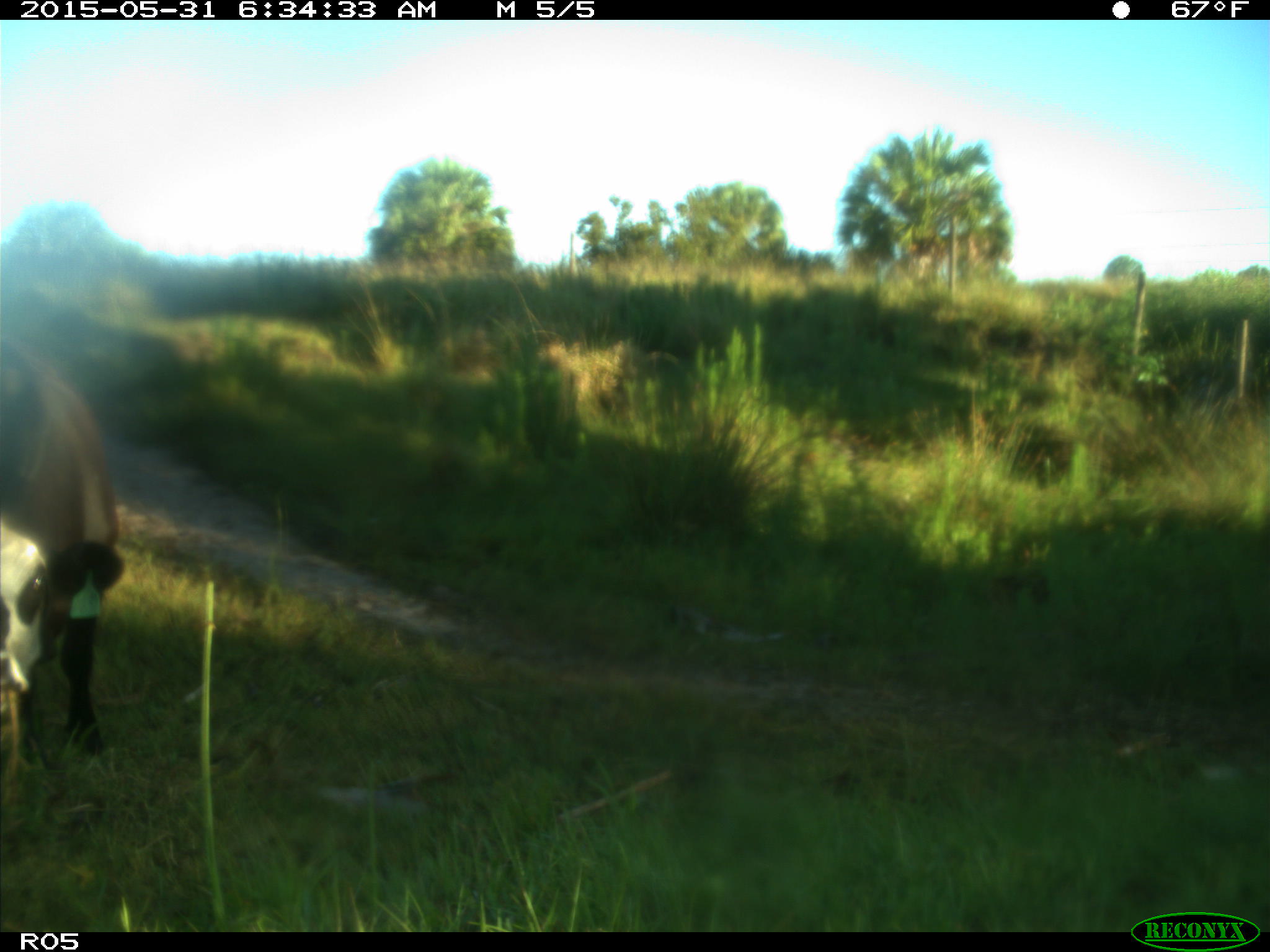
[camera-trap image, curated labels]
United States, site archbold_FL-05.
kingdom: Animalia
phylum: Chordata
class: Mammalia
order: Artiodactyla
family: Bovidae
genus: Bos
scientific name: Bos taurus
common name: domestic cow